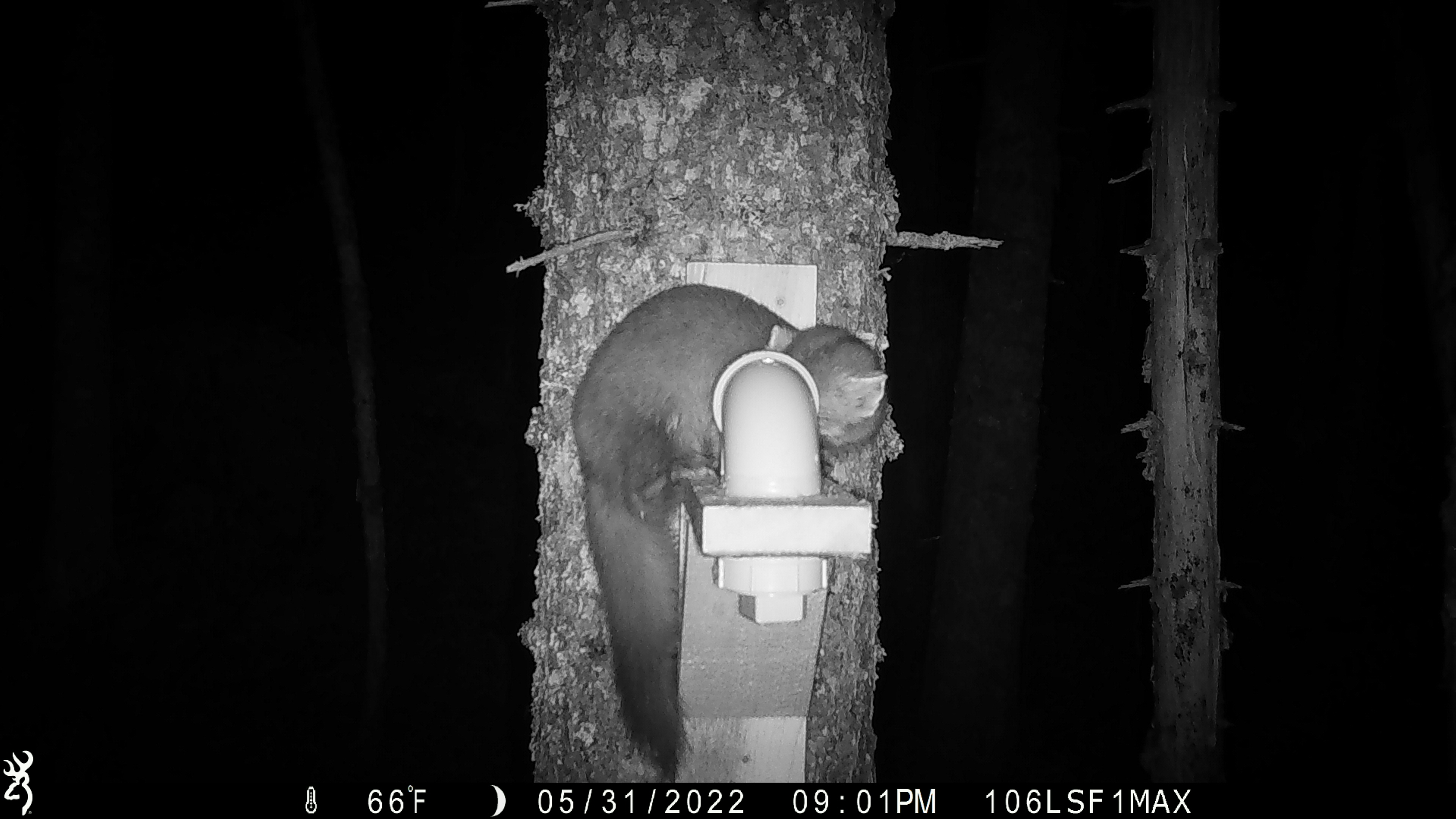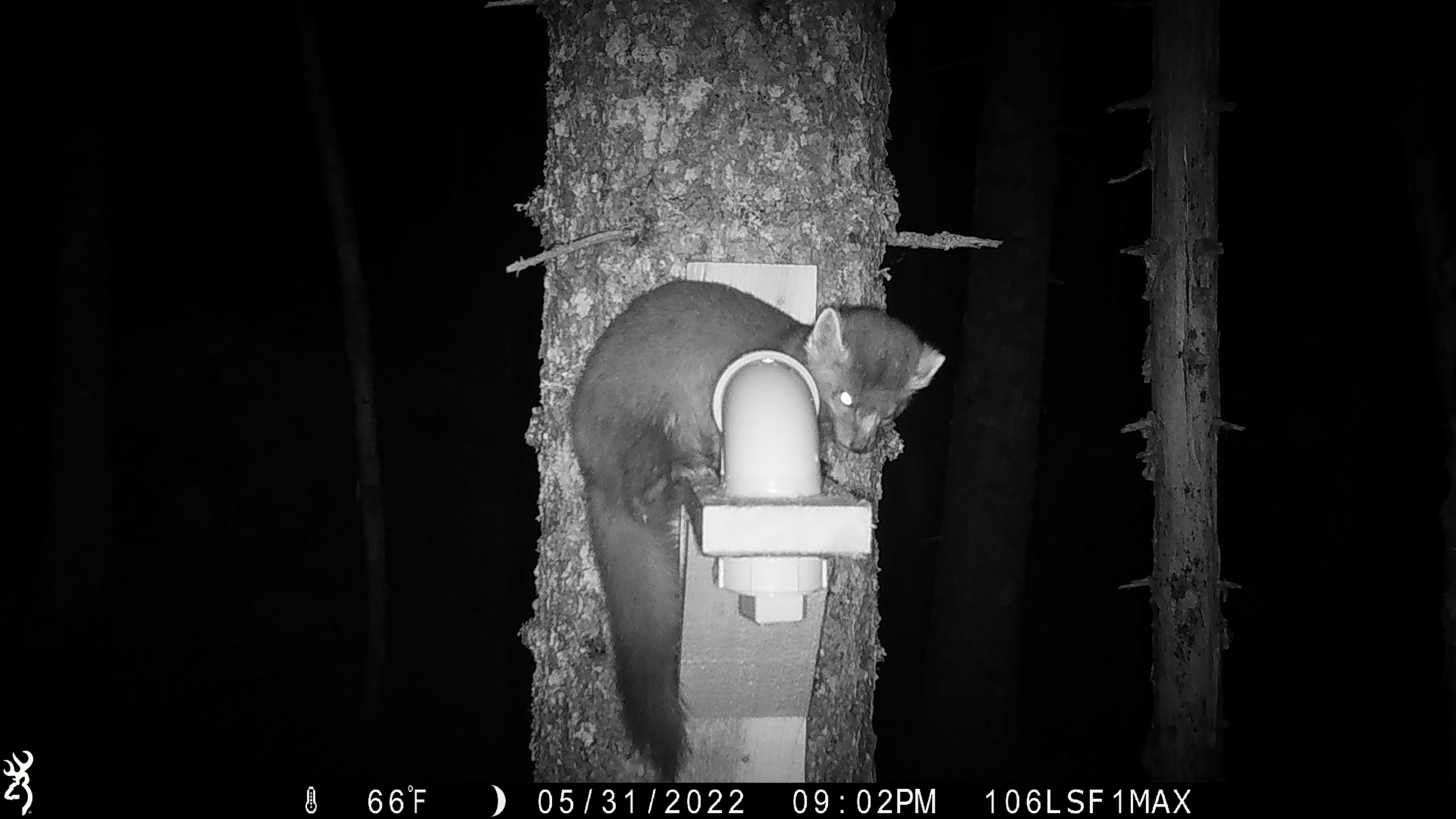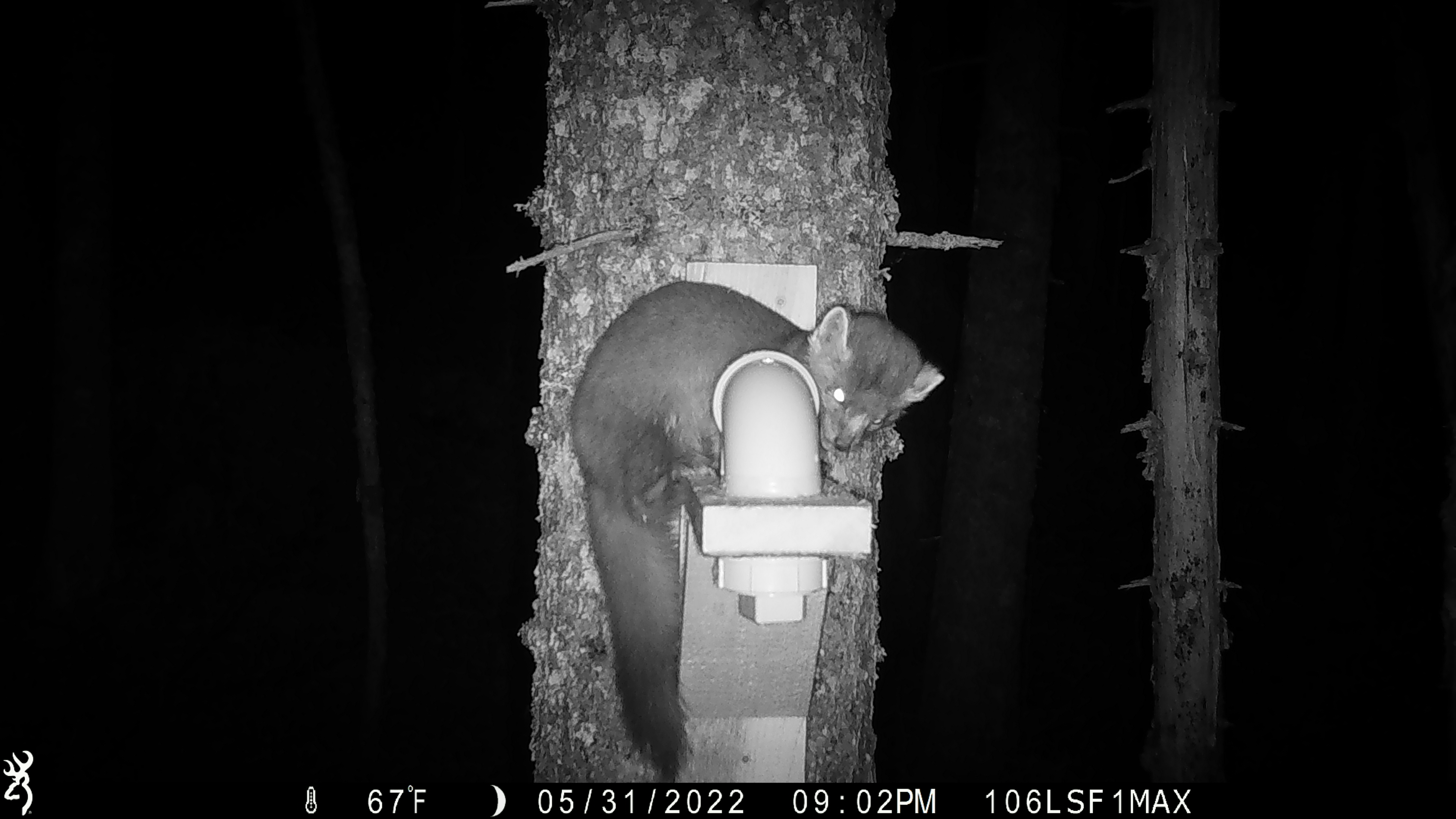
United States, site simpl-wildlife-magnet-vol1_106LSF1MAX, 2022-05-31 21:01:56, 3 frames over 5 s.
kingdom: Animalia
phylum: Chordata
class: Mammalia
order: Carnivora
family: Mustelidae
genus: Martes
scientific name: Martes americana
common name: american marten